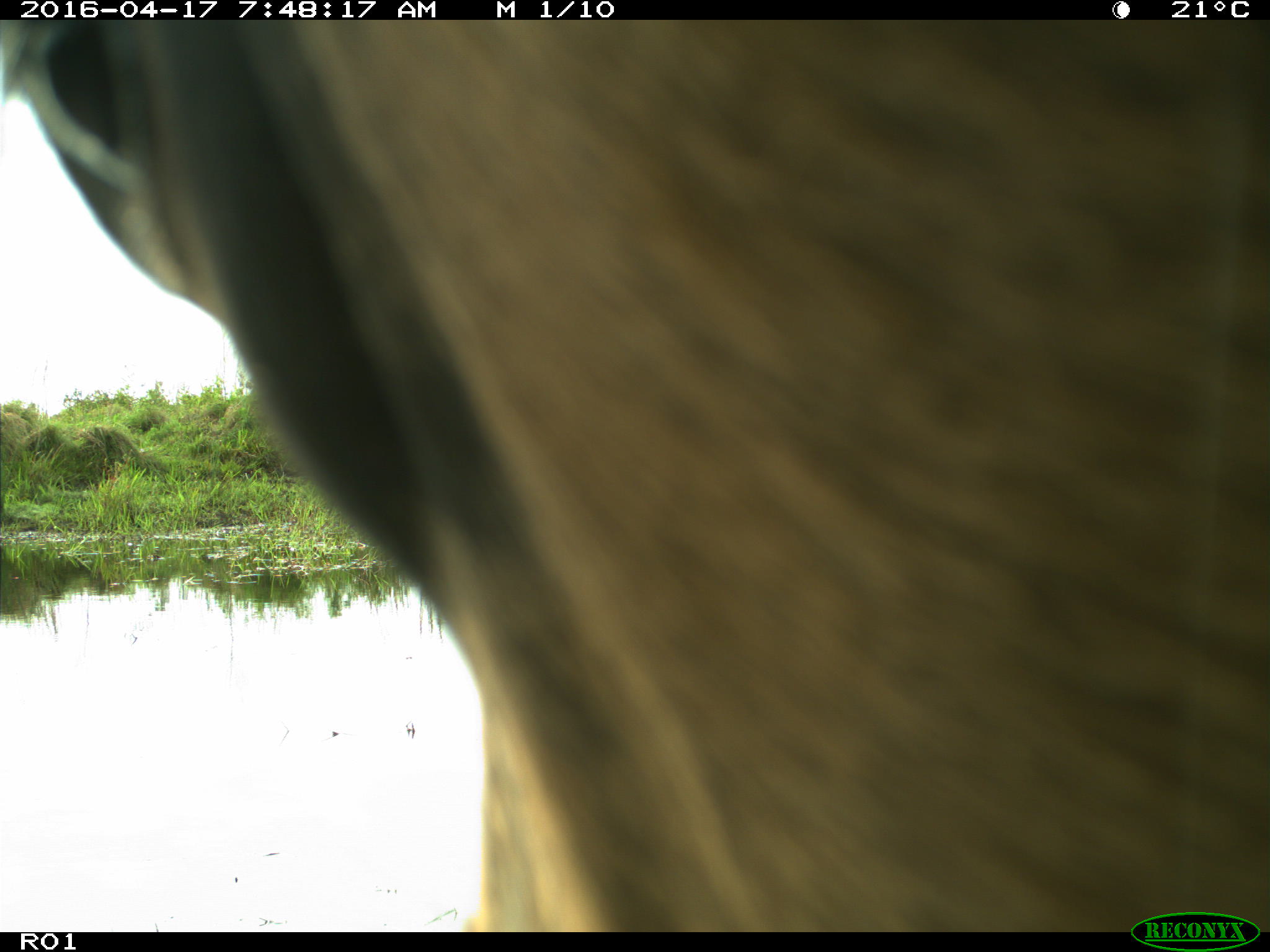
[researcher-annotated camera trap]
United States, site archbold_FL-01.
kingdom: Animalia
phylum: Chordata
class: Mammalia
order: Artiodactyla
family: Bovidae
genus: Bos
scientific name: Bos taurus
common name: domestic cow